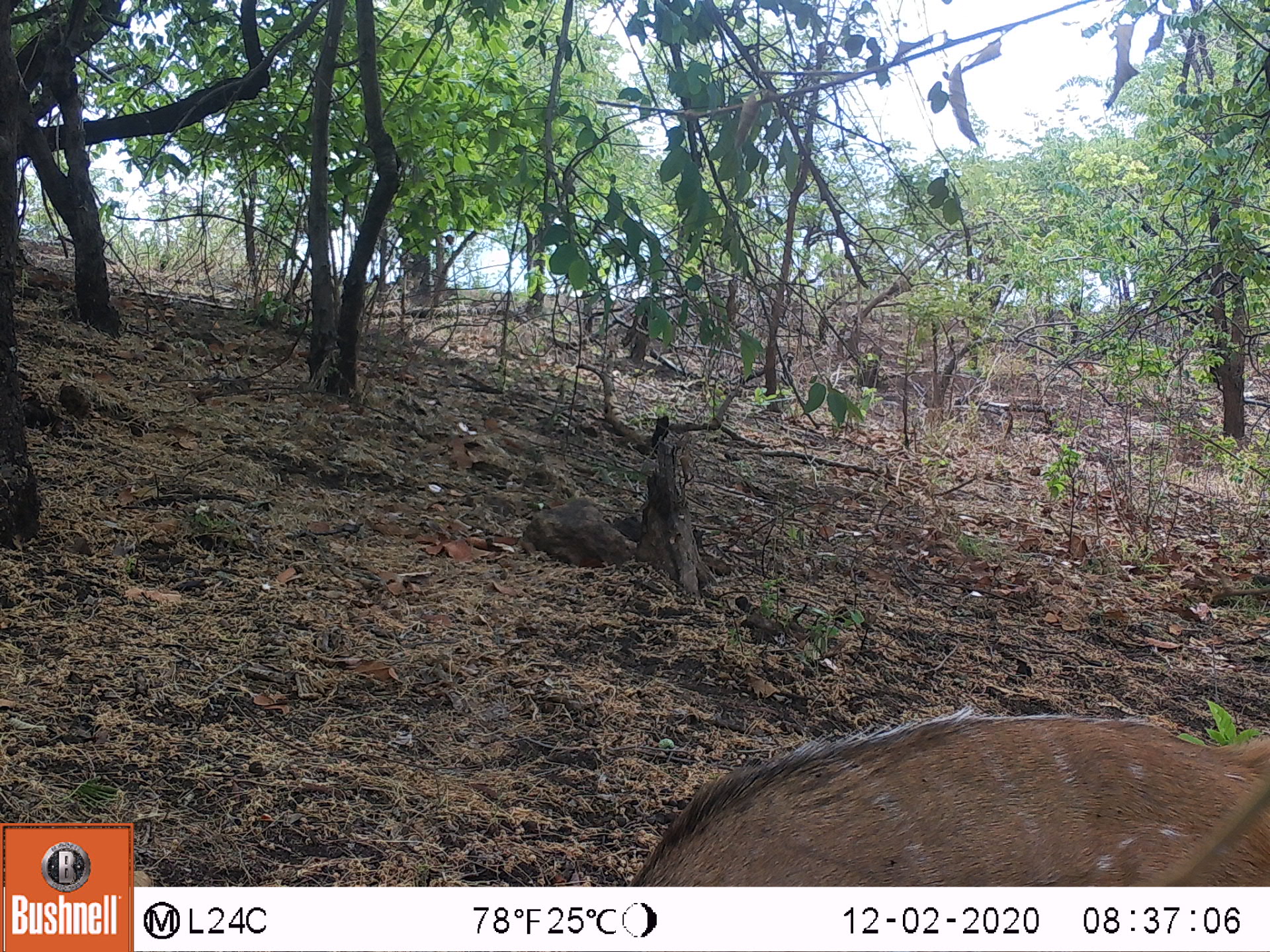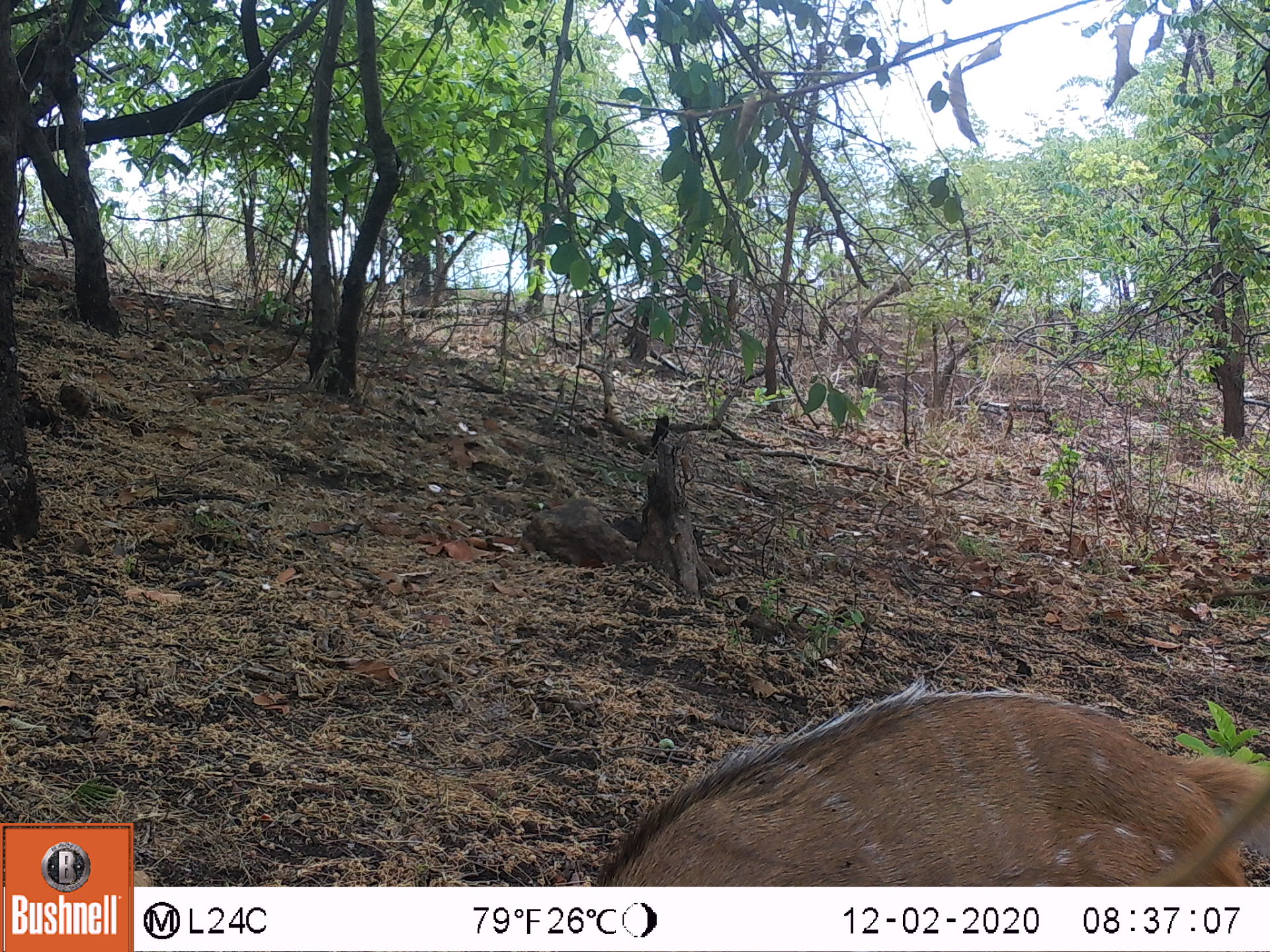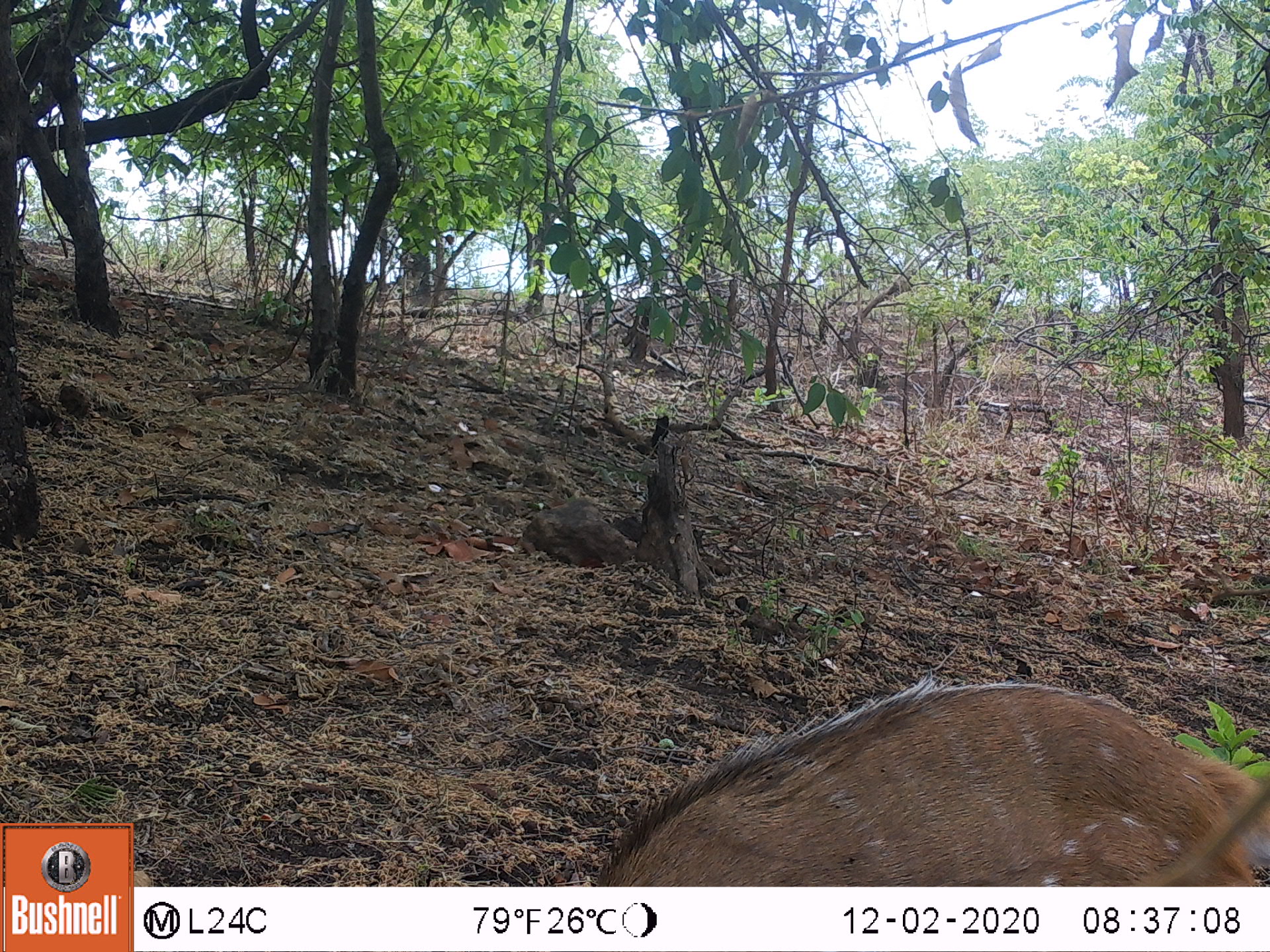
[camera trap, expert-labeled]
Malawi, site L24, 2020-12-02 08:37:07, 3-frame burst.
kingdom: Animalia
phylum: Chordata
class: Mammalia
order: Artiodactyla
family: Bovidae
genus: Tragelaphus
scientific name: Tragelaphus sylvaticus sylvaticus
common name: cape bushbuck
Cape bushbuck (Tragelaphus sylvaticus sylvaticus), count 1.